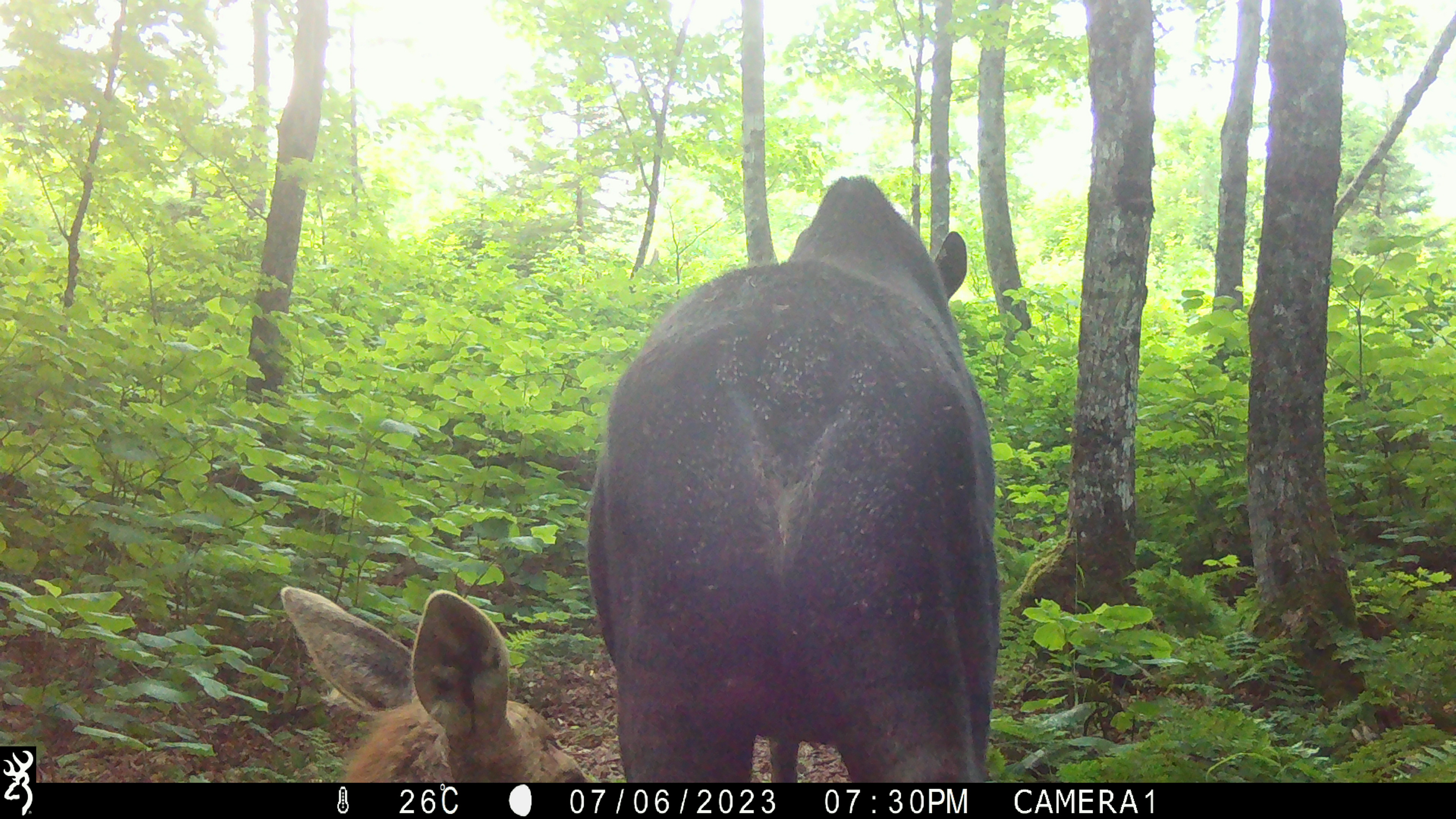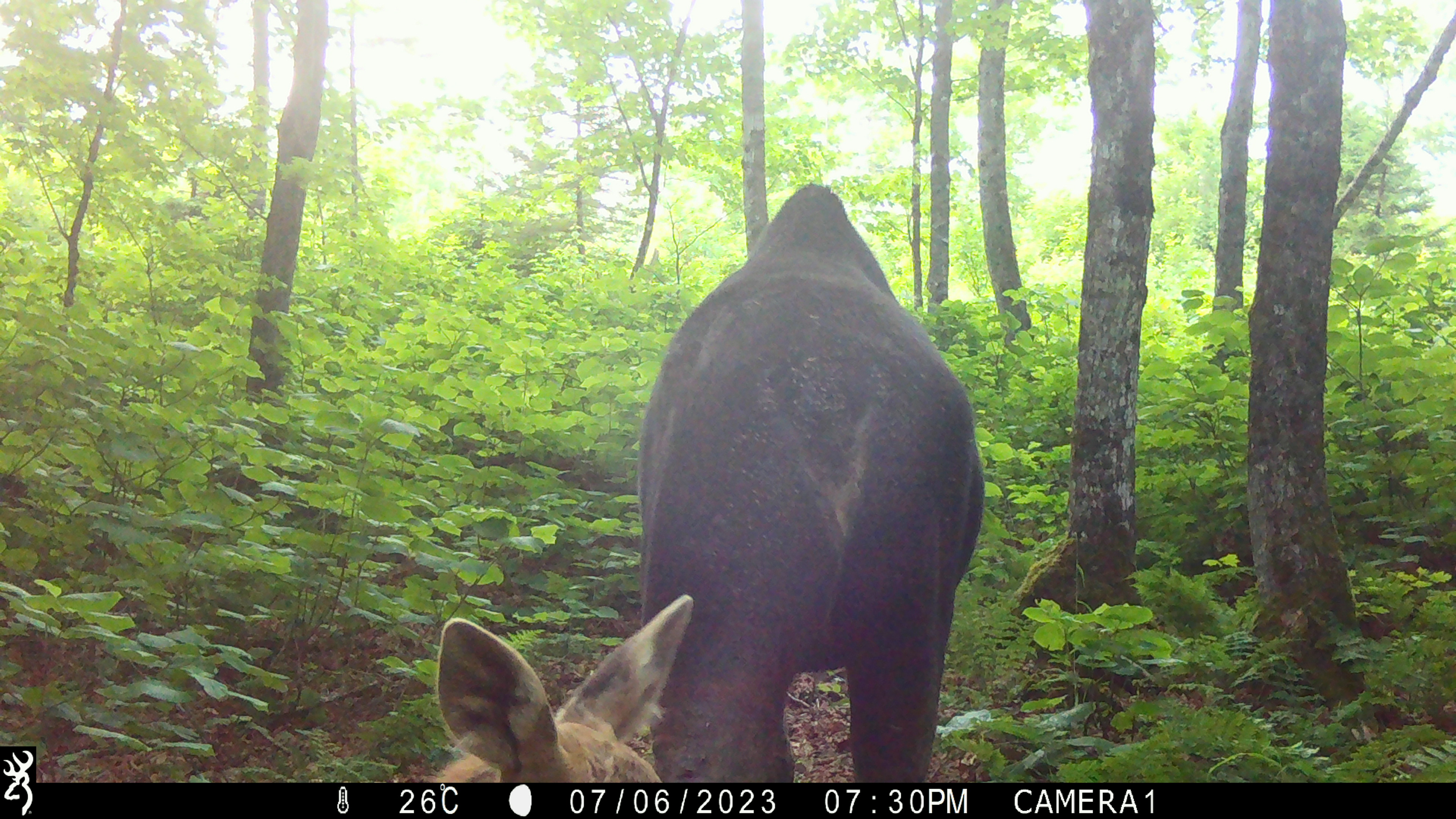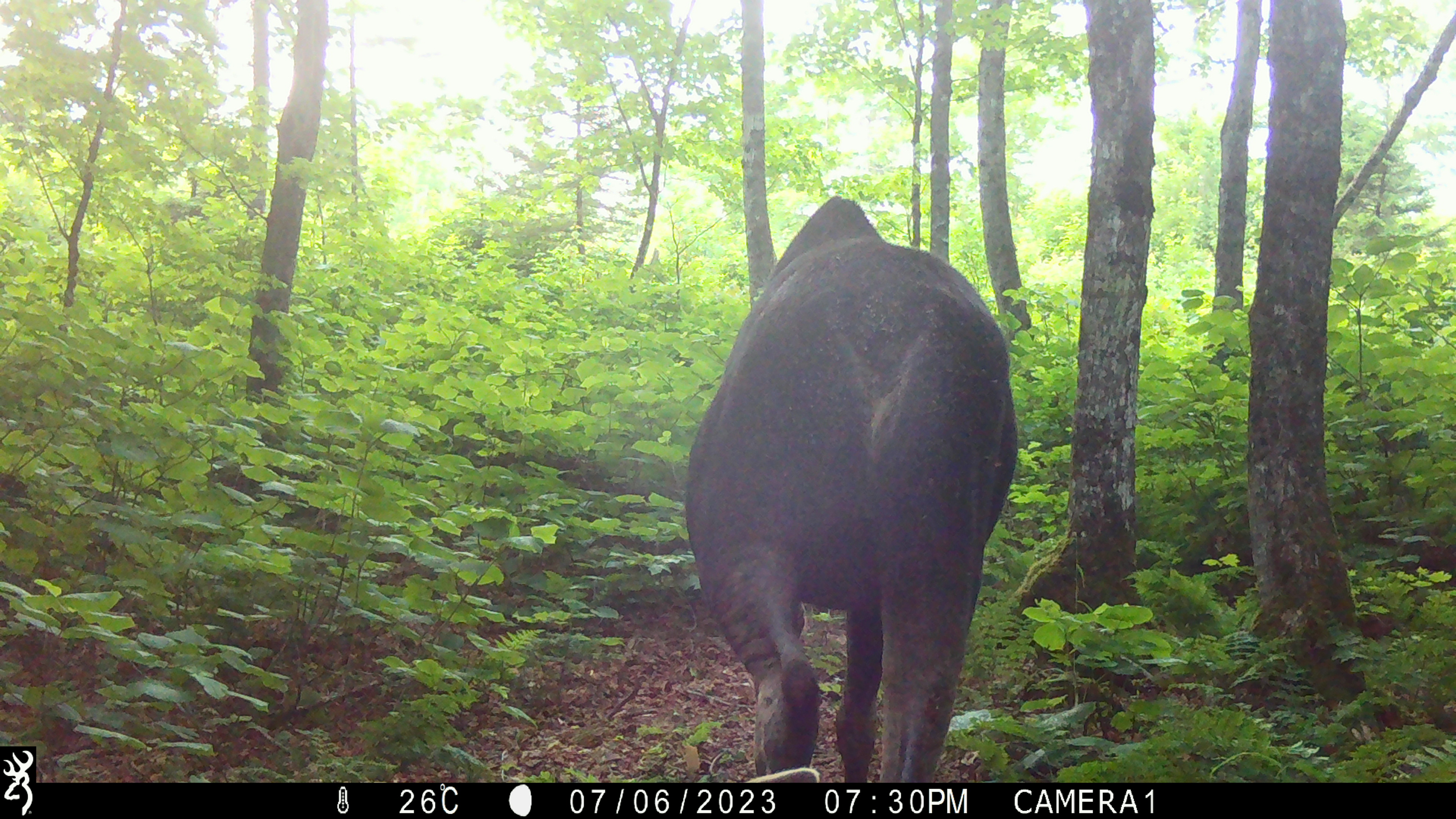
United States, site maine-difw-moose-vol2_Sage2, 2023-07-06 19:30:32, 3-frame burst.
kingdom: Animalia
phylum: Chordata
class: Mammalia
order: Artiodactyla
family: Cervidae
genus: Alces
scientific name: Alces alces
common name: moose